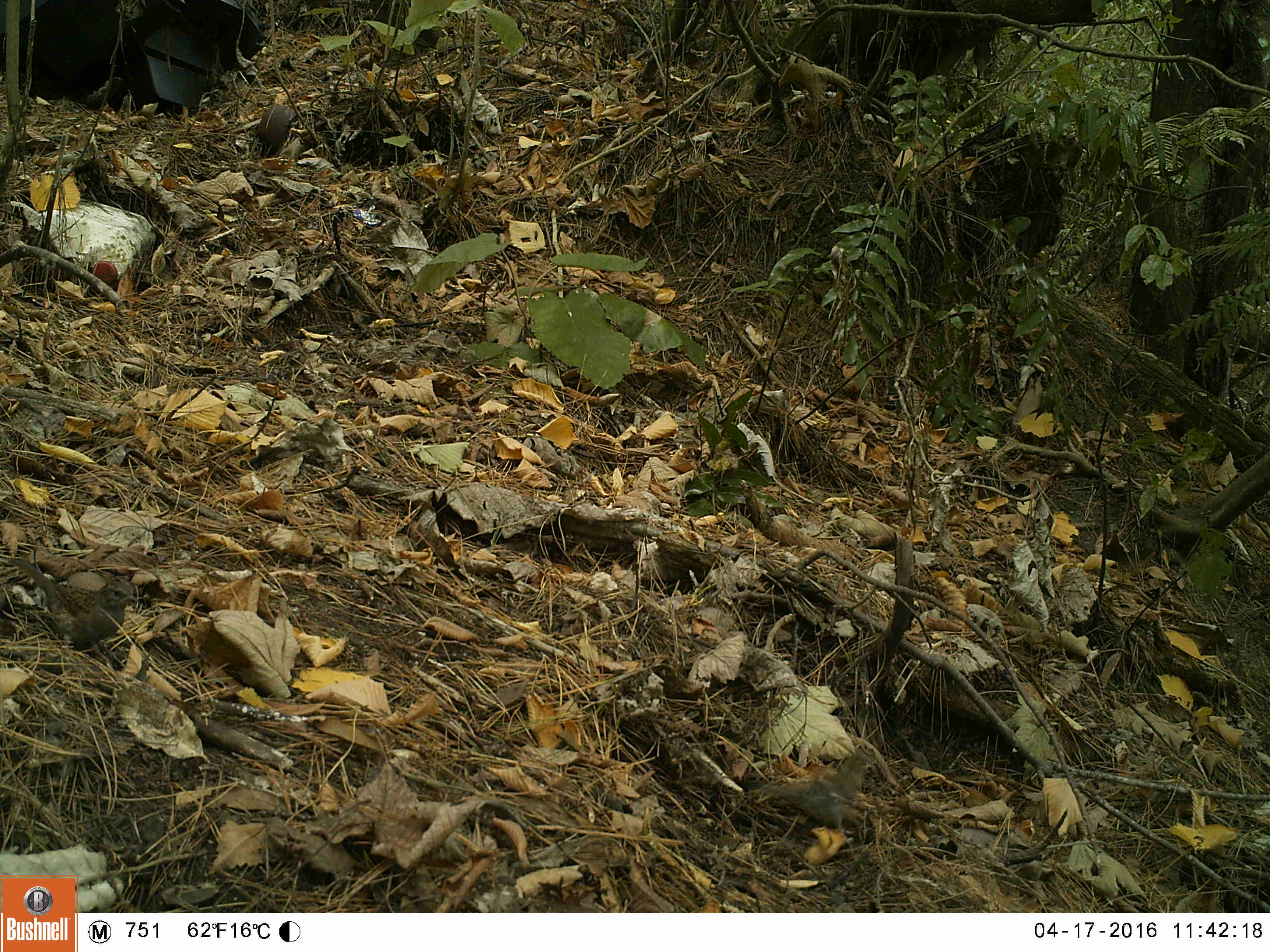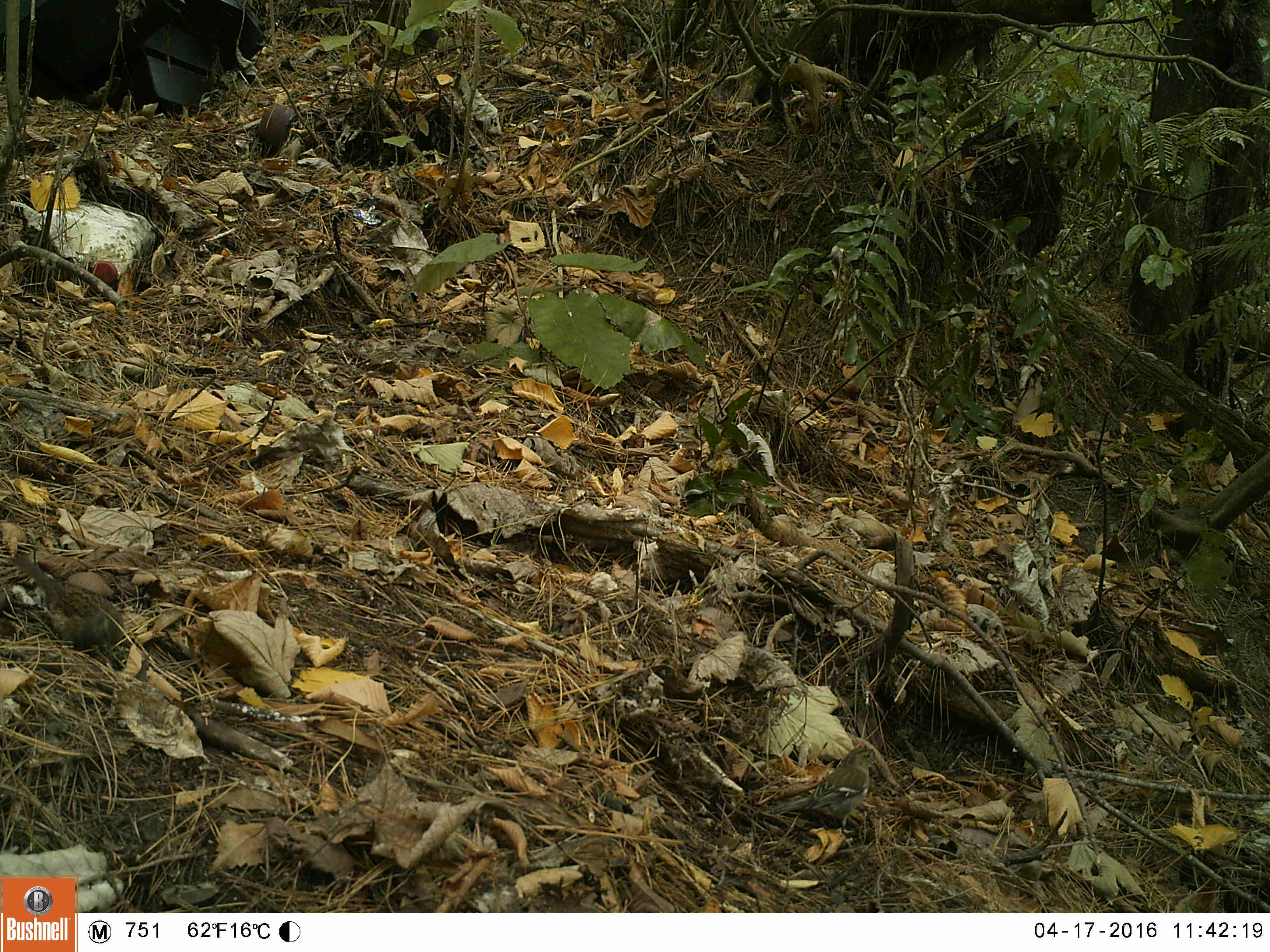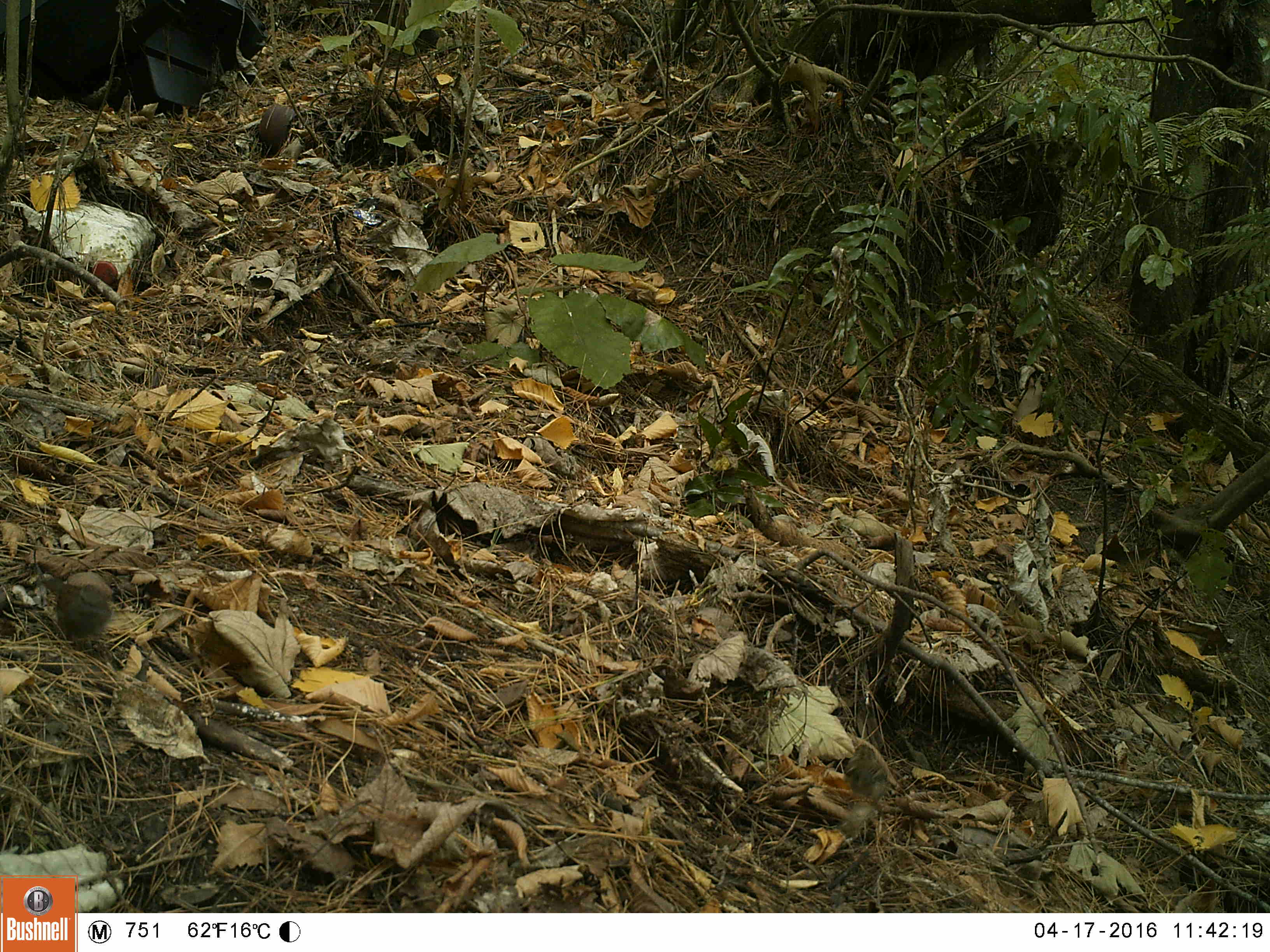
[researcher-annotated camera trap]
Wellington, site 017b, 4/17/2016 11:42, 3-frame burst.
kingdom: Animalia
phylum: Chordata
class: Aves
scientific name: Aves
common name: bird